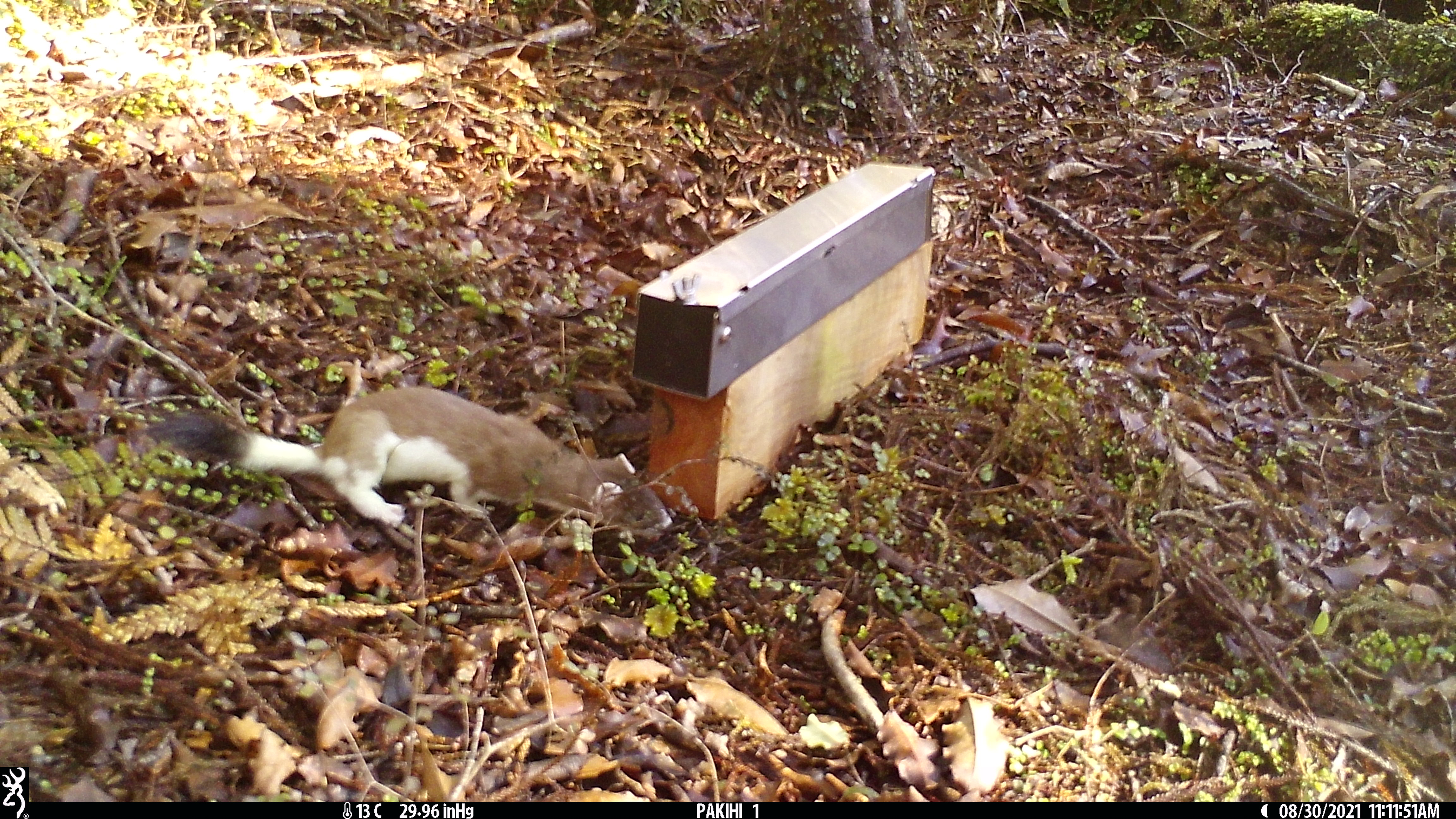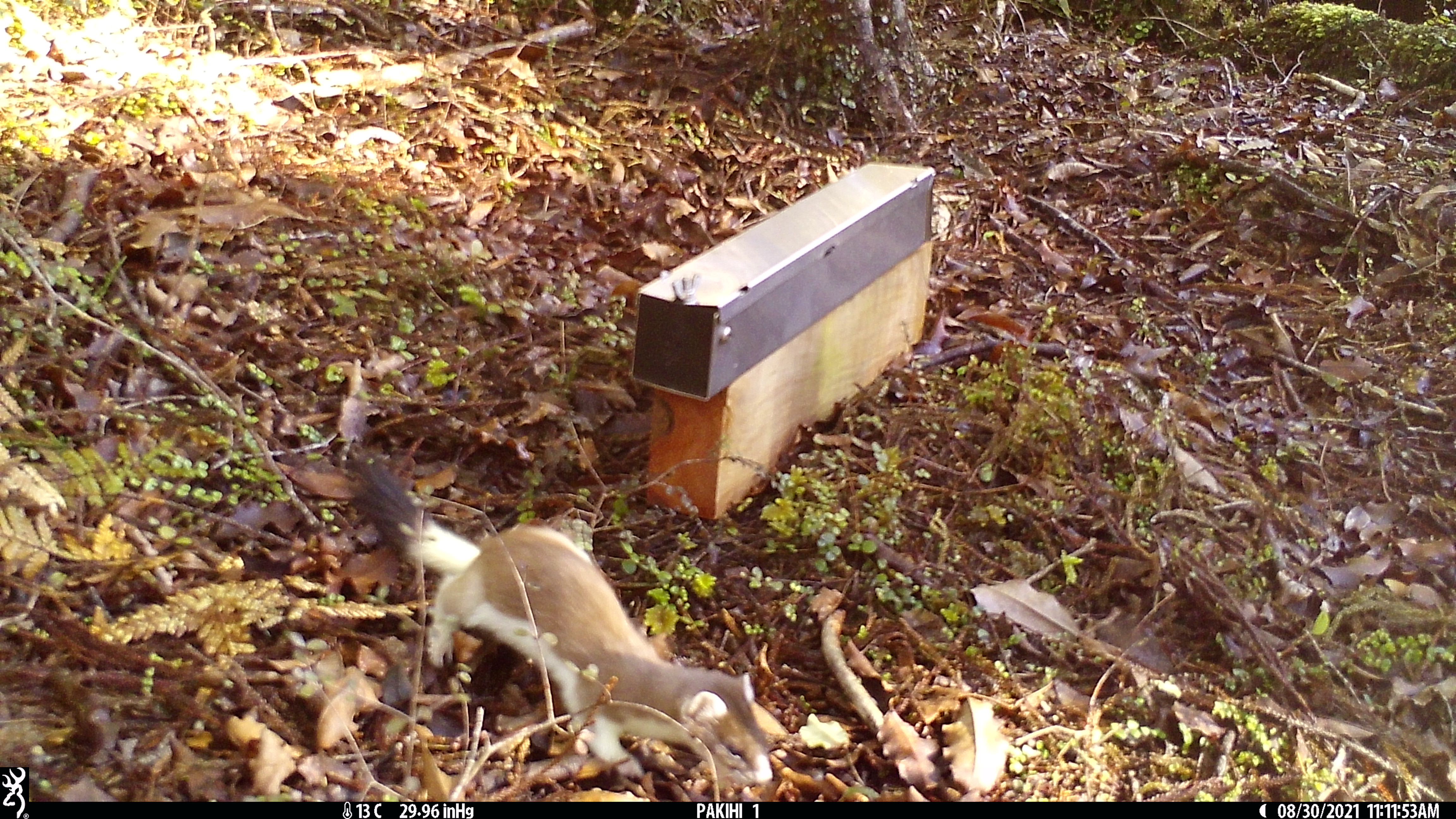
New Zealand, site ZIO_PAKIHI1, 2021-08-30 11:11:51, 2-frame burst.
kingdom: Animalia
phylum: Chordata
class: Mammalia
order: Carnivora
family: Mustelidae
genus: Mustela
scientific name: Mustela erminea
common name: stoat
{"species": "stoat (Mustela erminea)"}